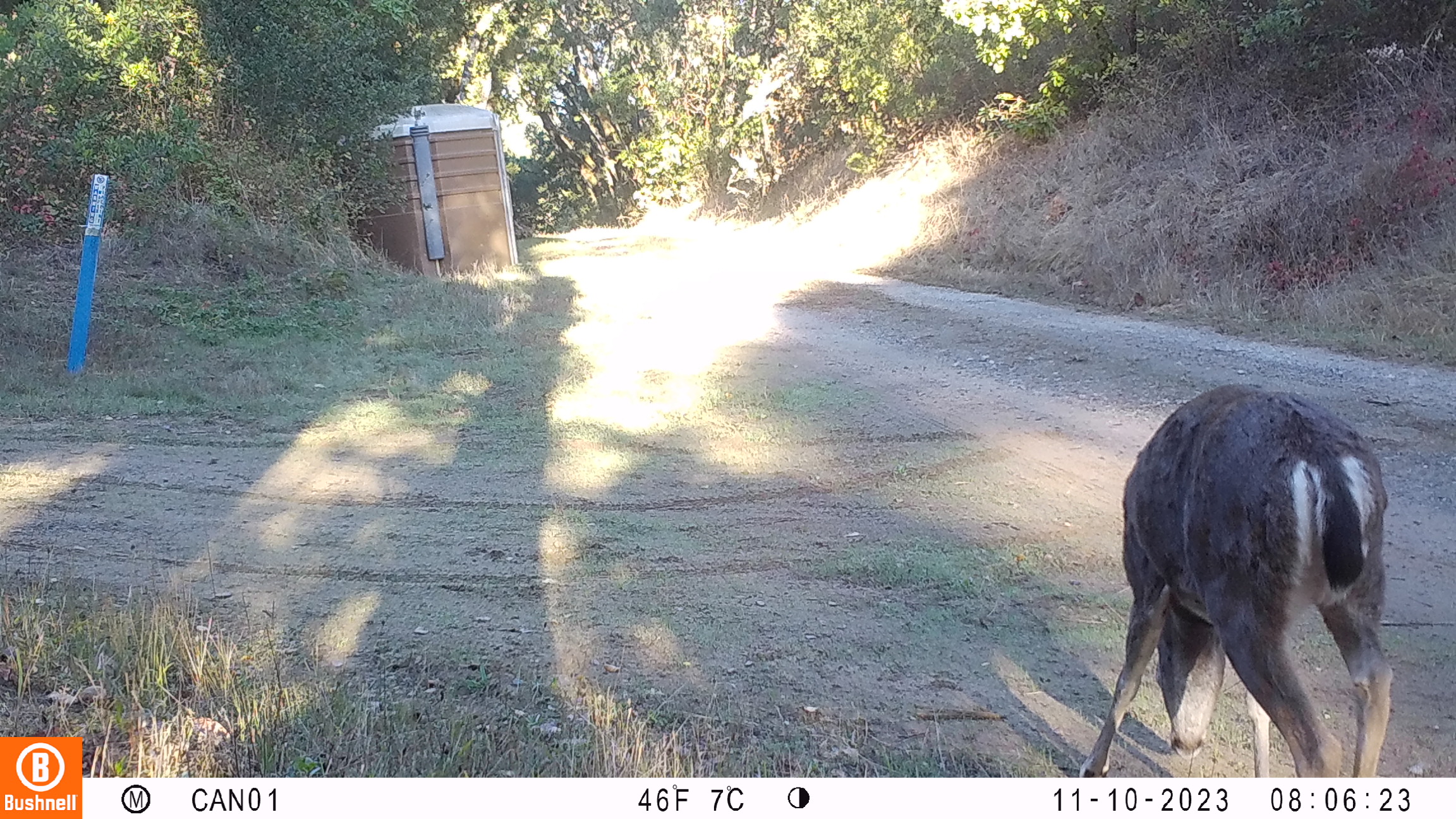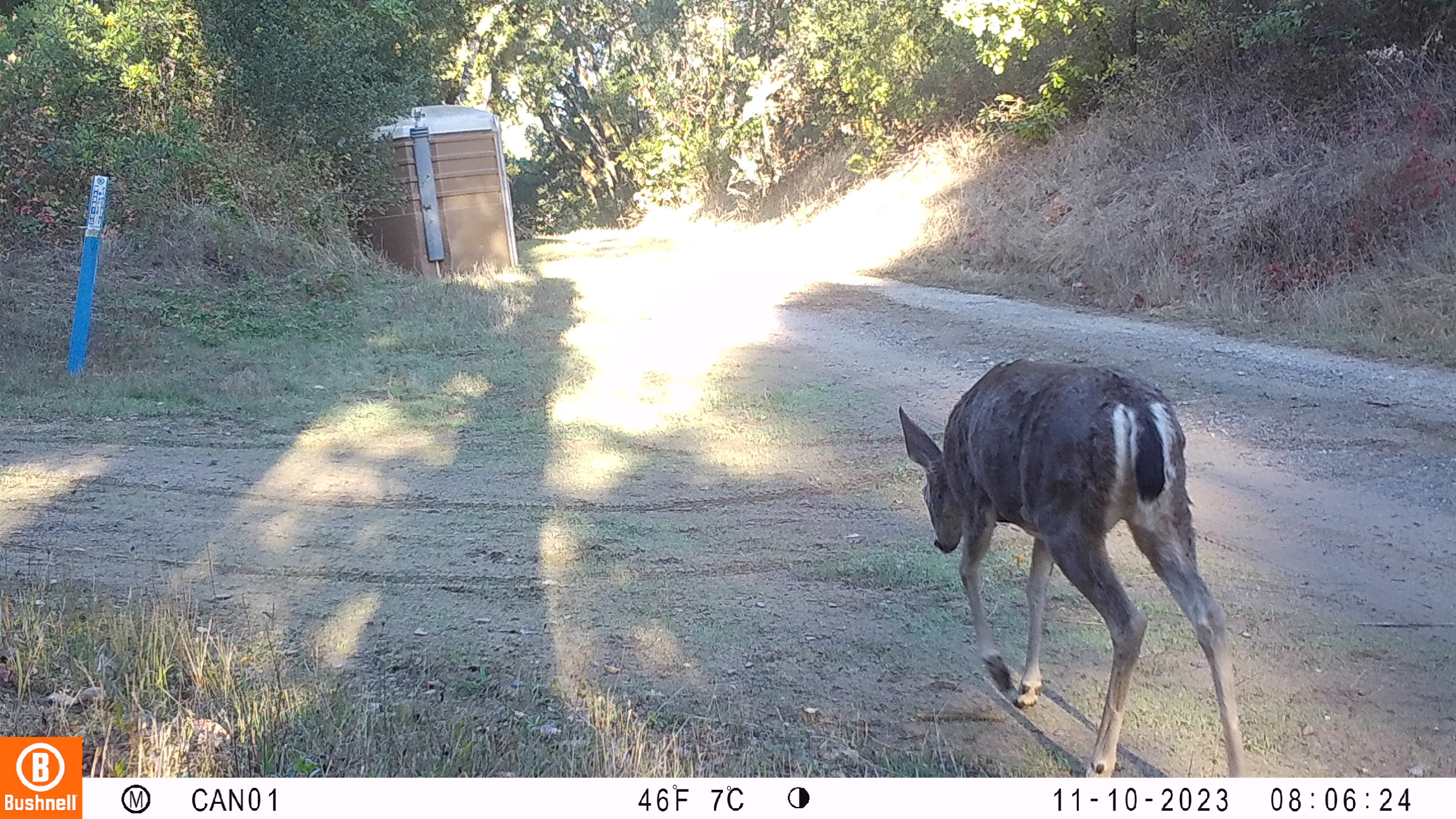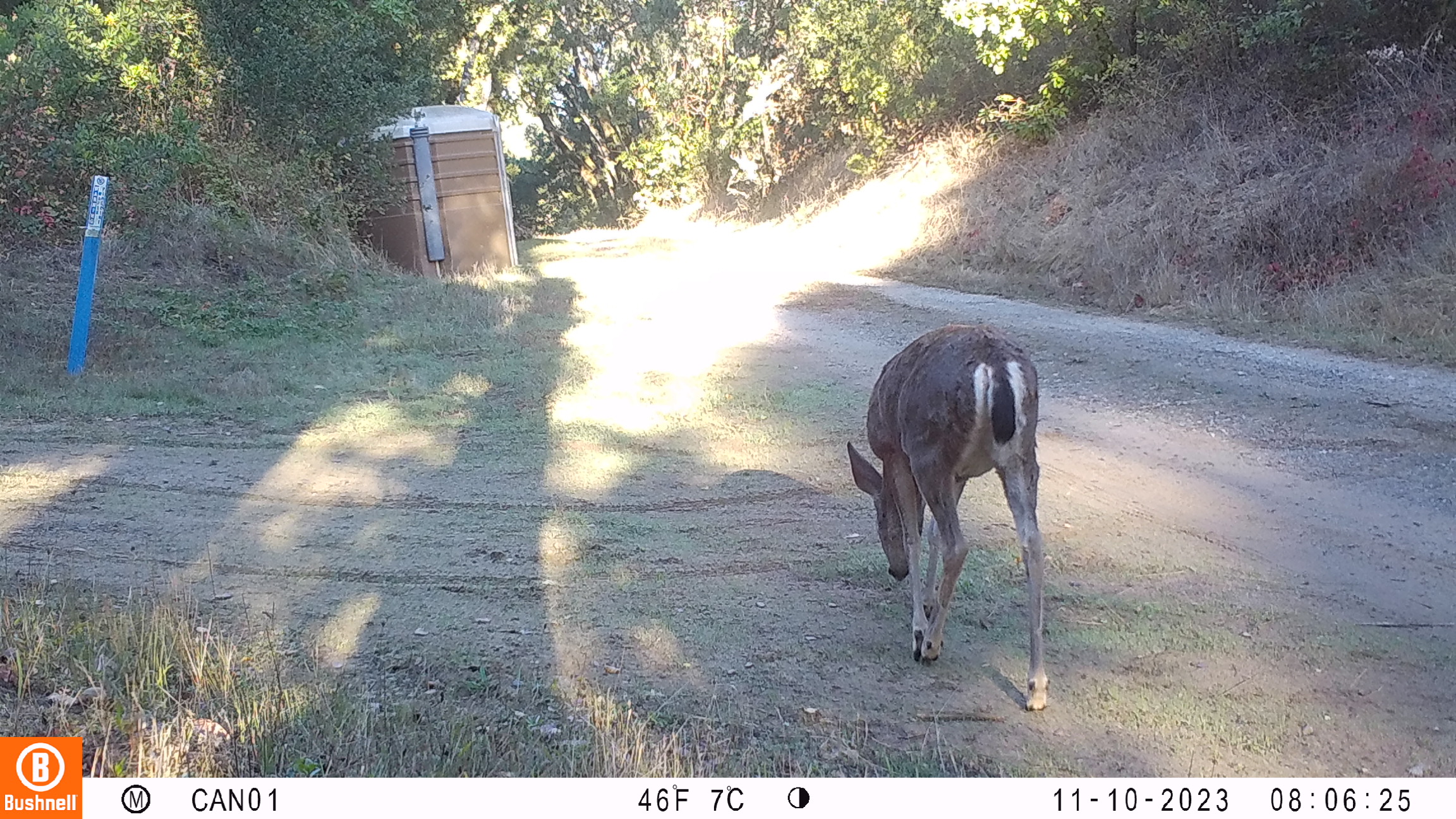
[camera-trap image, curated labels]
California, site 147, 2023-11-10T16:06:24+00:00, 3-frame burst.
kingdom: Animalia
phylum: Chordata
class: Mammalia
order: Artiodactyla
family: Cervidae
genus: Odocoileus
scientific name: Odocoileus hemionus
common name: mule deer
Mule deer (Odocoileus hemionus).